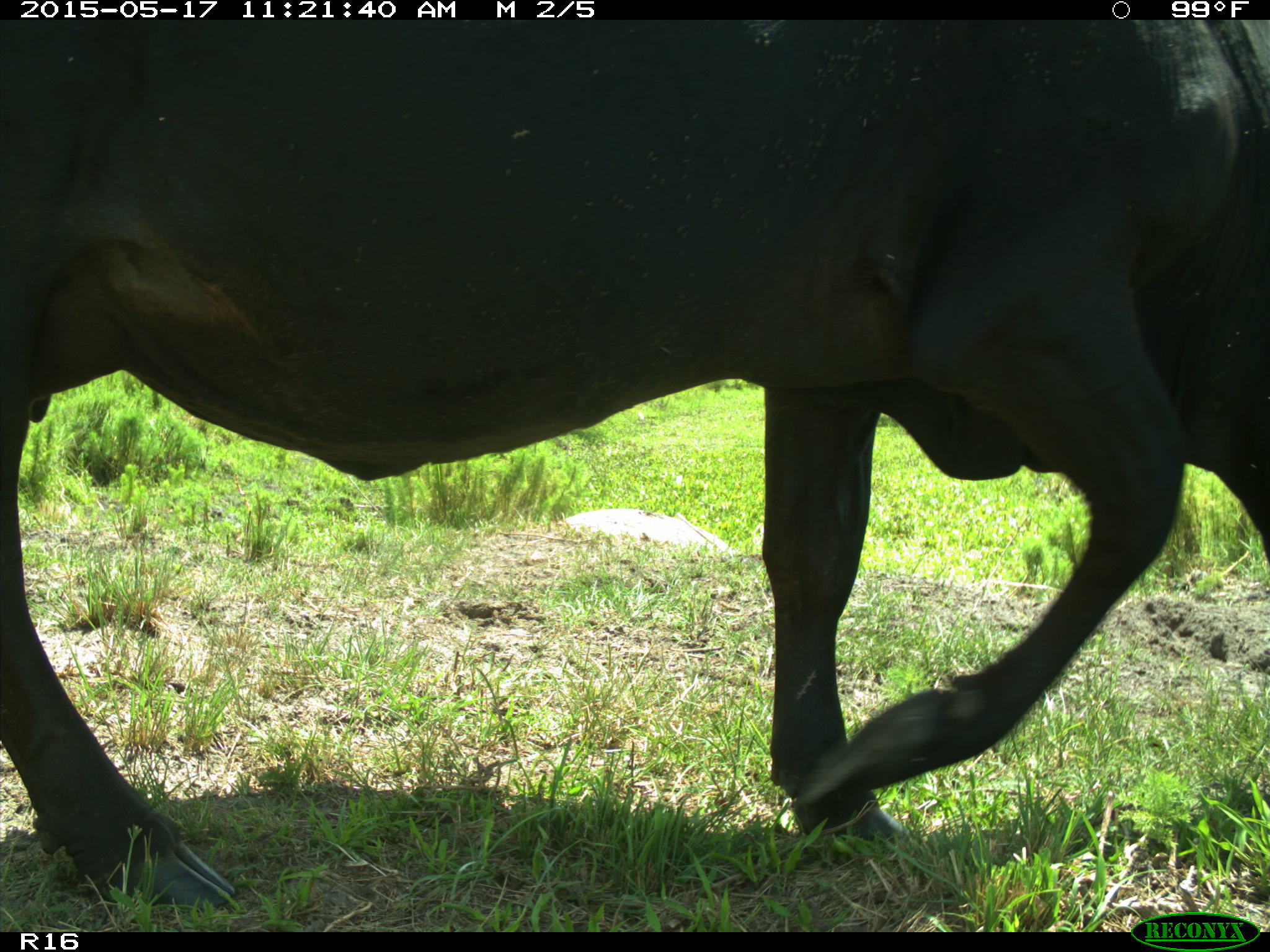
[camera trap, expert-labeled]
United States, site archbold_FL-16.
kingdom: Animalia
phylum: Chordata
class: Mammalia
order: Artiodactyla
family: Bovidae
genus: Bos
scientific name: Bos taurus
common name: domestic cow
Bos taurus (domestic cow).